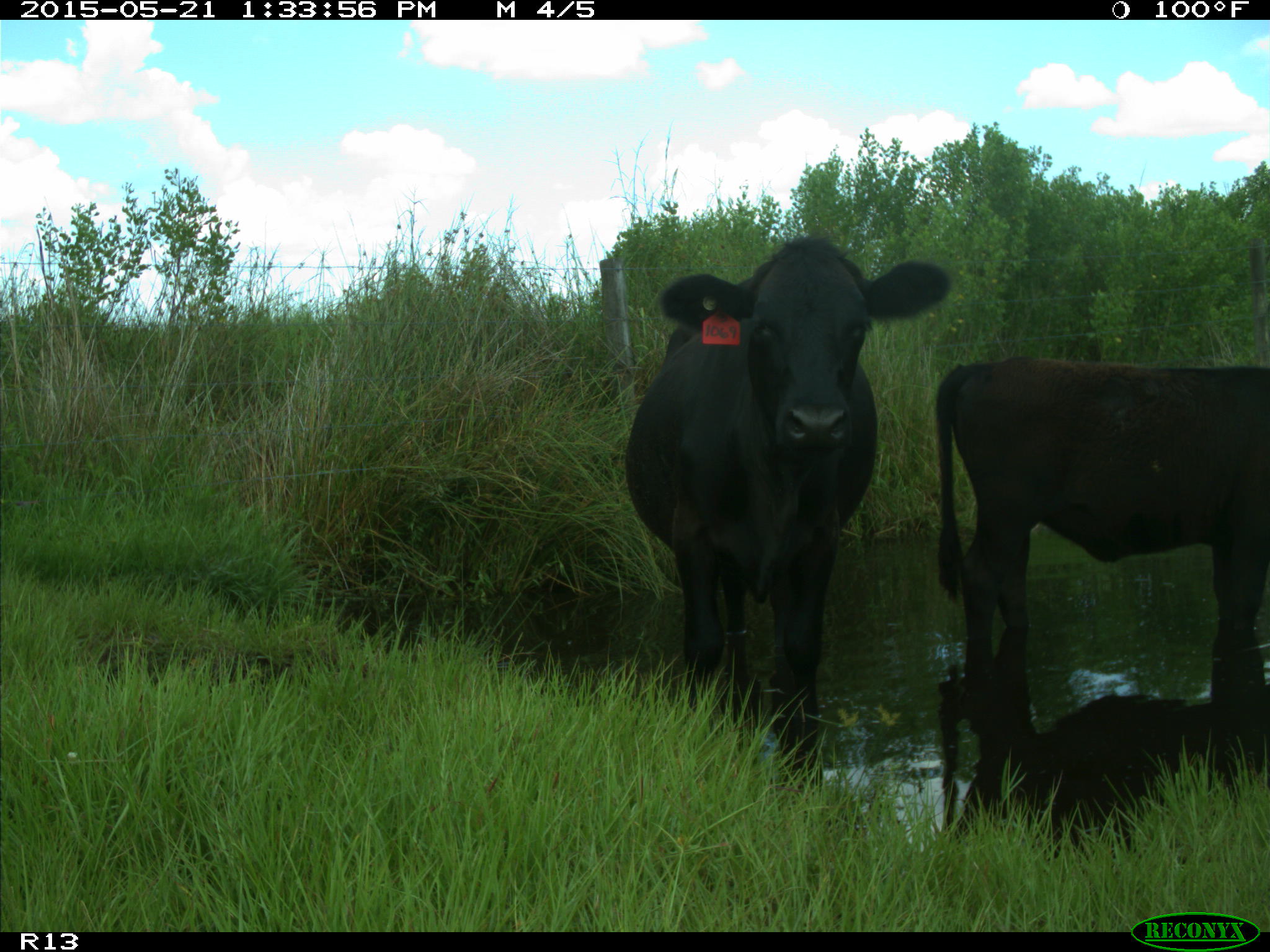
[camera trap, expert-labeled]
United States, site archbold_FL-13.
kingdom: Animalia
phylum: Chordata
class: Mammalia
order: Artiodactyla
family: Bovidae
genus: Bos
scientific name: Bos taurus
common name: domestic cow